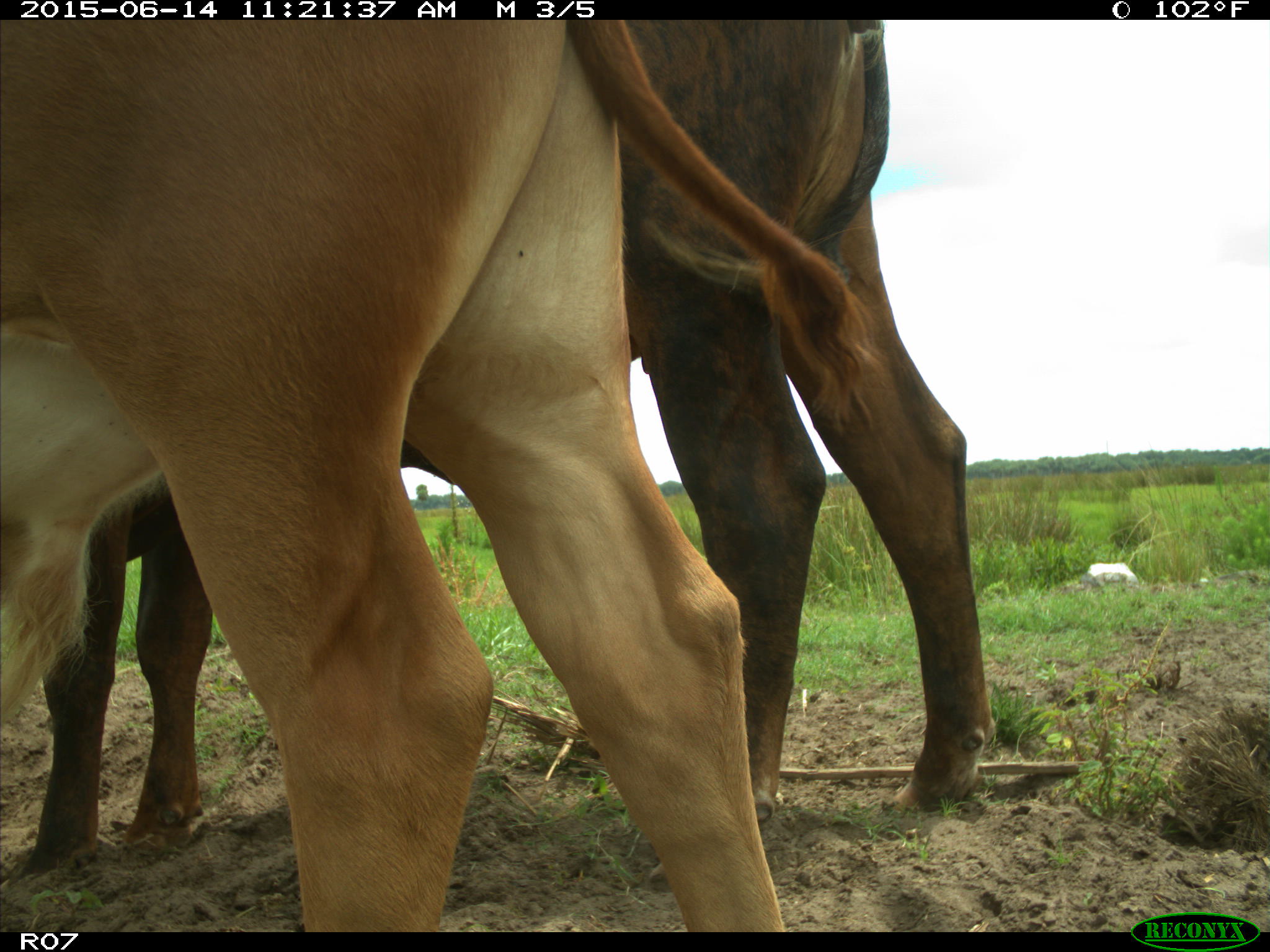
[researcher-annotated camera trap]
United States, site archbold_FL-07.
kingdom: Animalia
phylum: Chordata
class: Mammalia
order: Artiodactyla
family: Bovidae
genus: Bos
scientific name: Bos taurus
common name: domestic cow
Bos taurus (domestic cow).